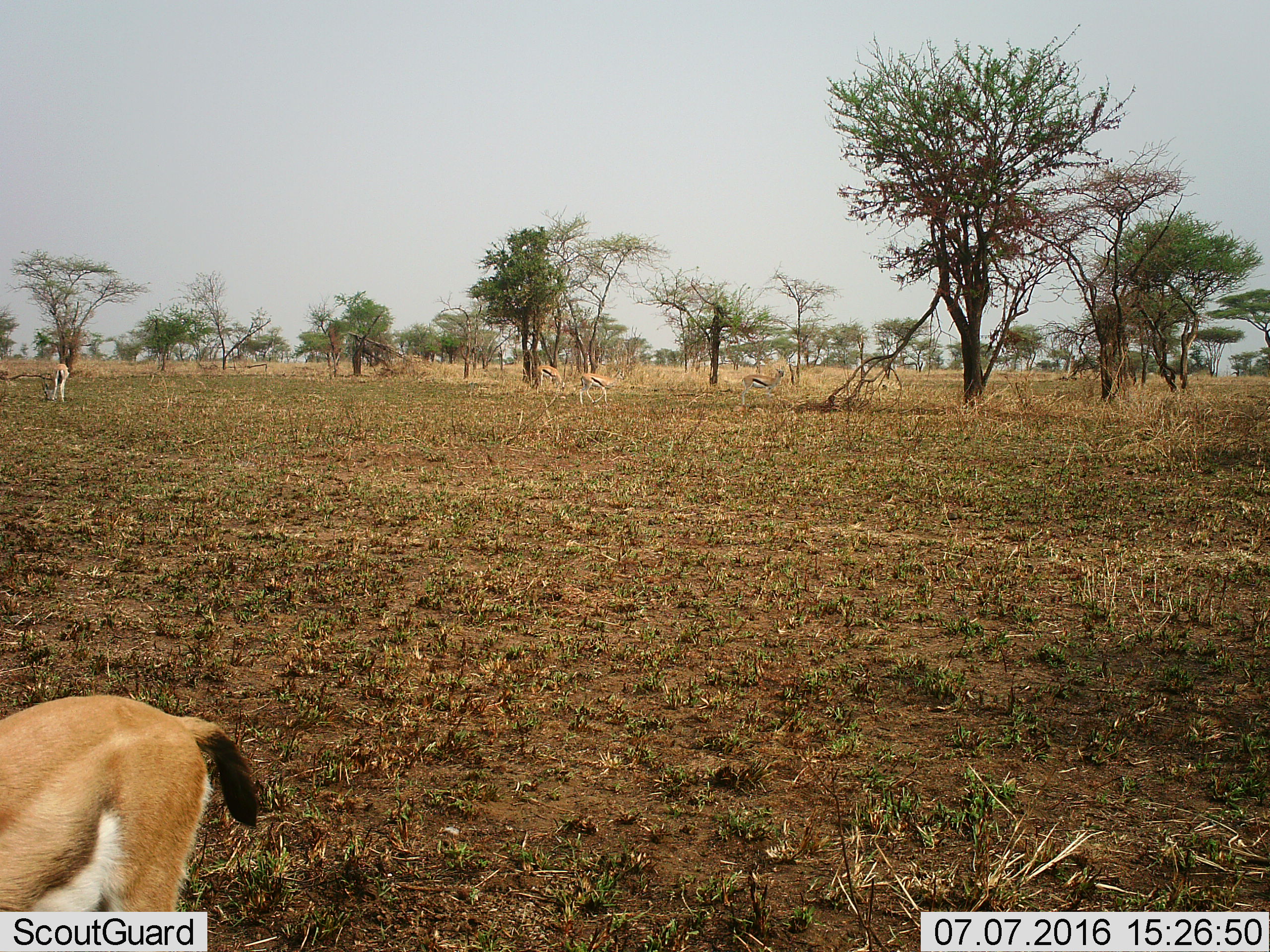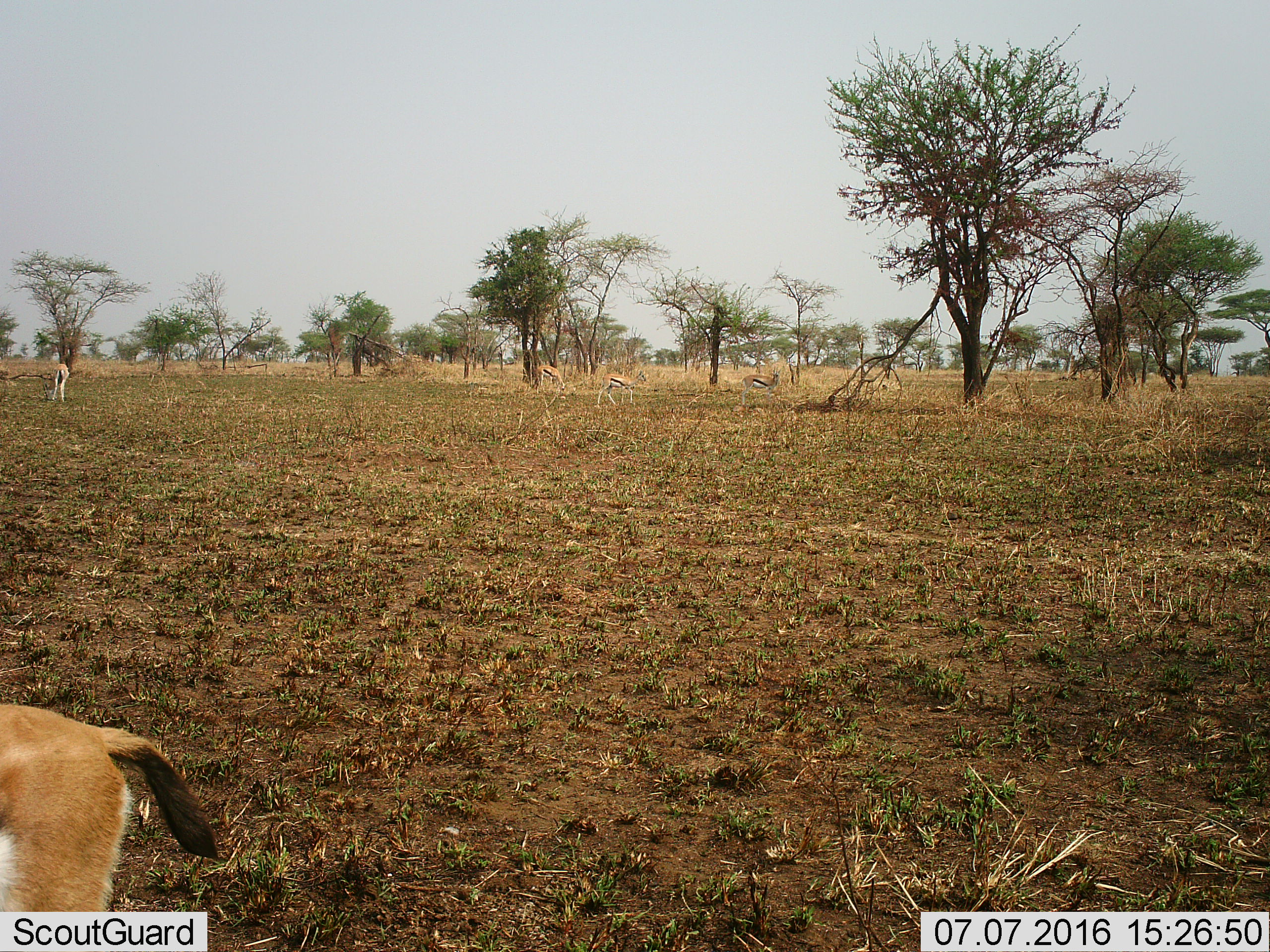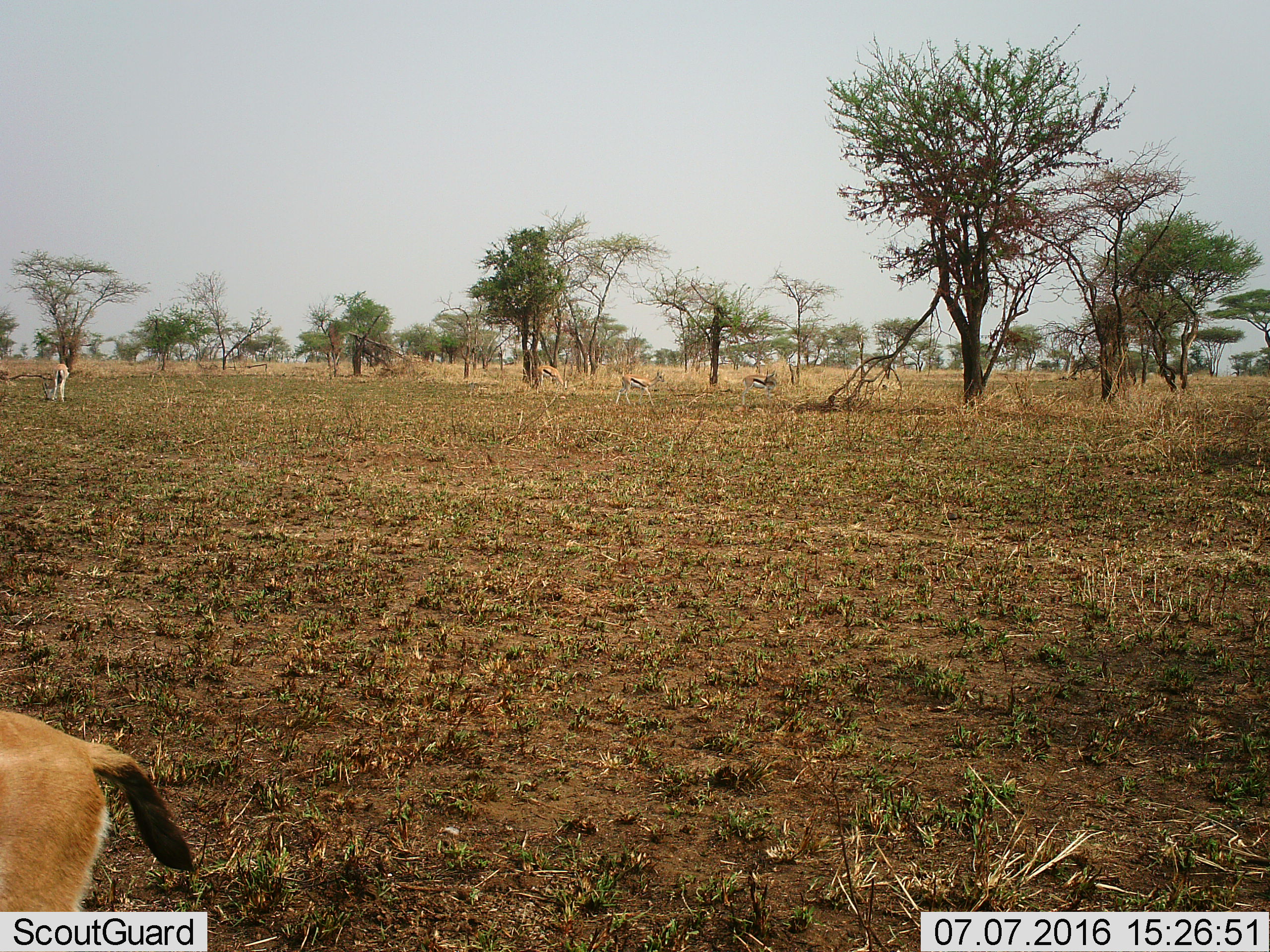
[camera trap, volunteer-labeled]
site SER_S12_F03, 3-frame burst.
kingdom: Animalia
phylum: Chordata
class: Mammalia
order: Artiodactyla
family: Bovidae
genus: Eudorcas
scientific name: Eudorcas thomsonii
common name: thomson's gazelle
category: gazellethomsons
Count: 5.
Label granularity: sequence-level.